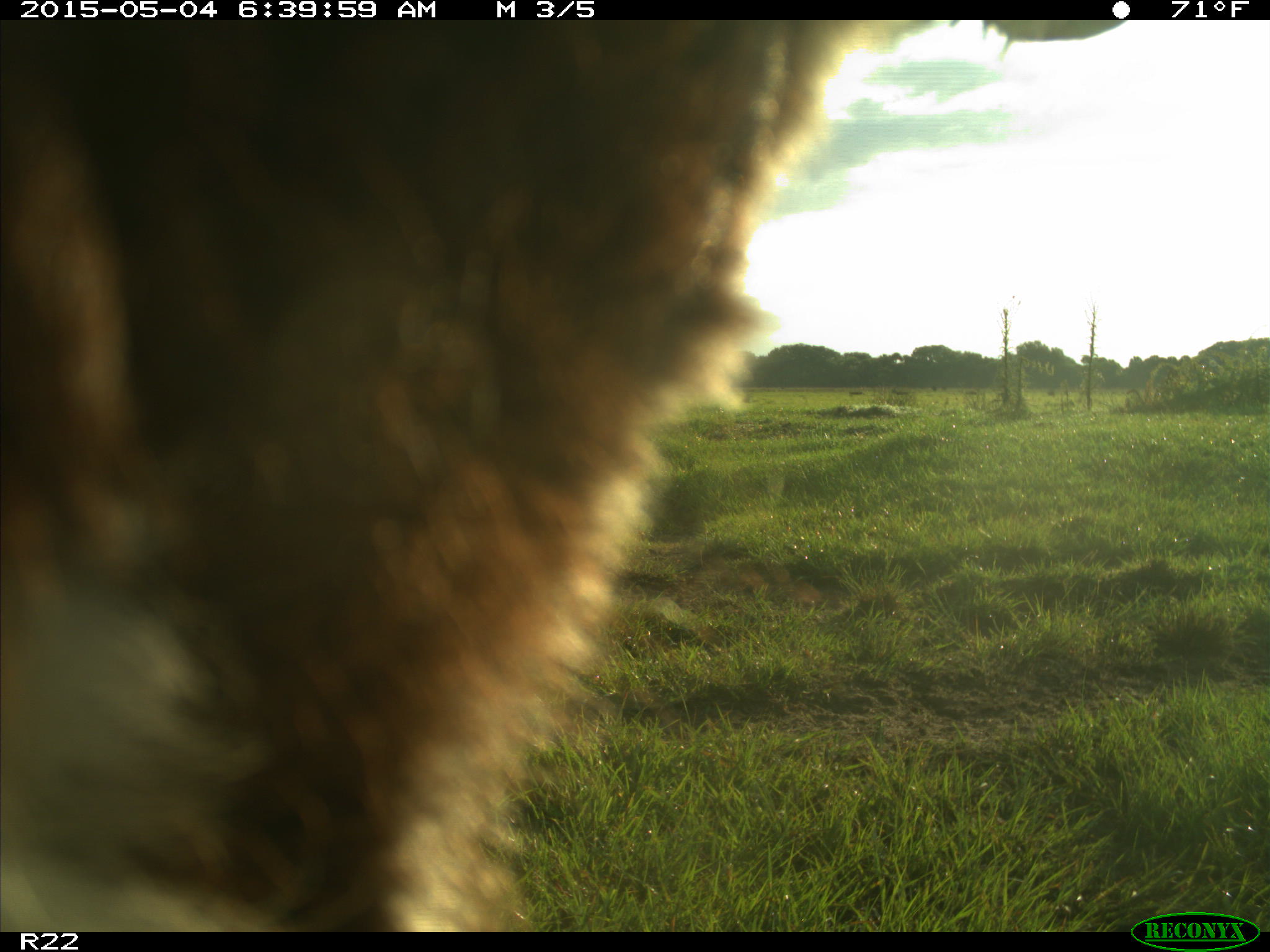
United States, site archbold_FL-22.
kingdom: Animalia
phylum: Chordata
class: Mammalia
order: Artiodactyla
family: Bovidae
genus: Bos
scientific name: Bos taurus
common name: domestic cow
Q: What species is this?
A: Bos taurus (domestic cow).